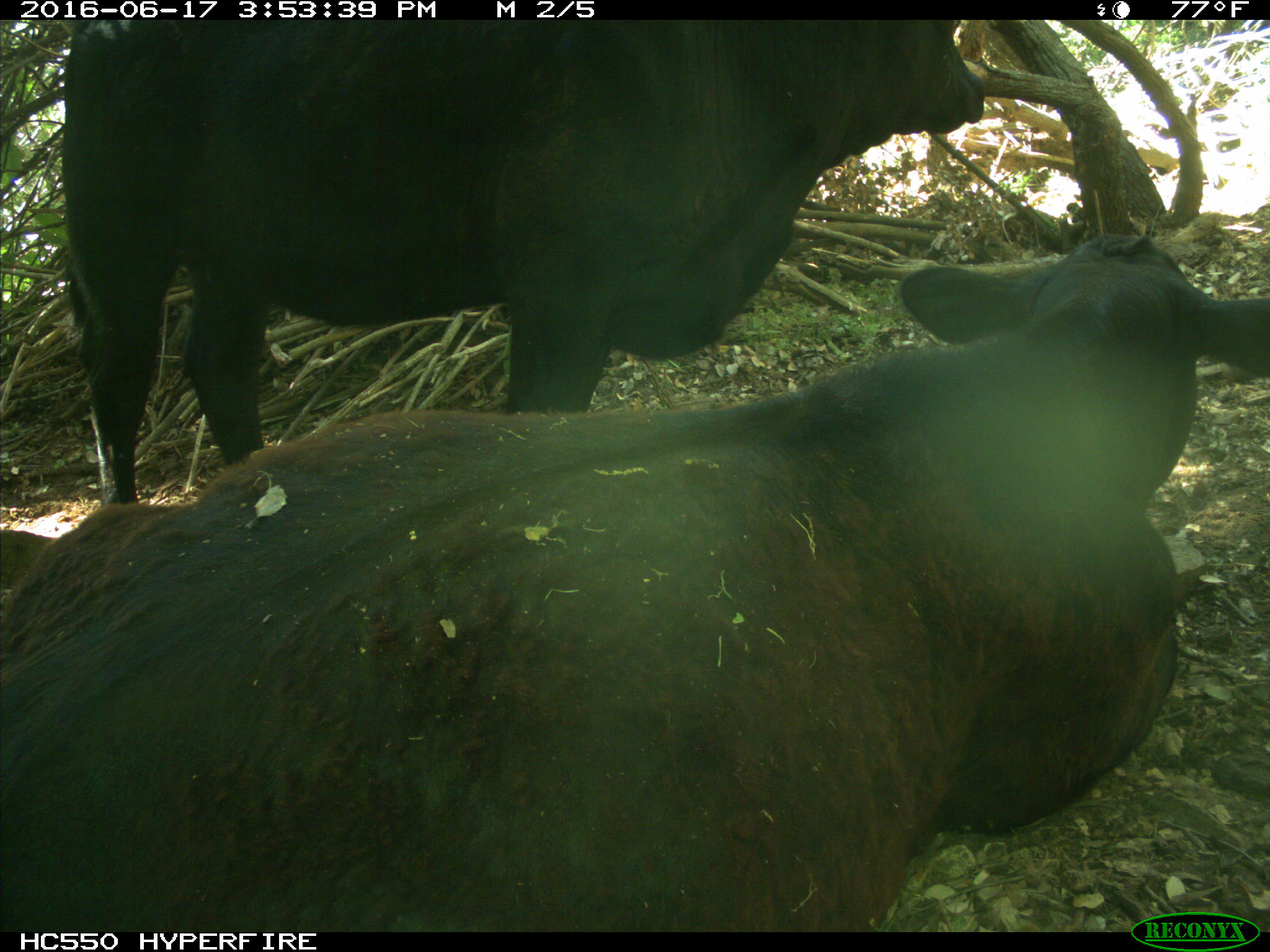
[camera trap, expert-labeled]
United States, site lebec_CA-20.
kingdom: Animalia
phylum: Chordata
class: Mammalia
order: Artiodactyla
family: Bovidae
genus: Bos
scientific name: Bos taurus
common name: domestic cow